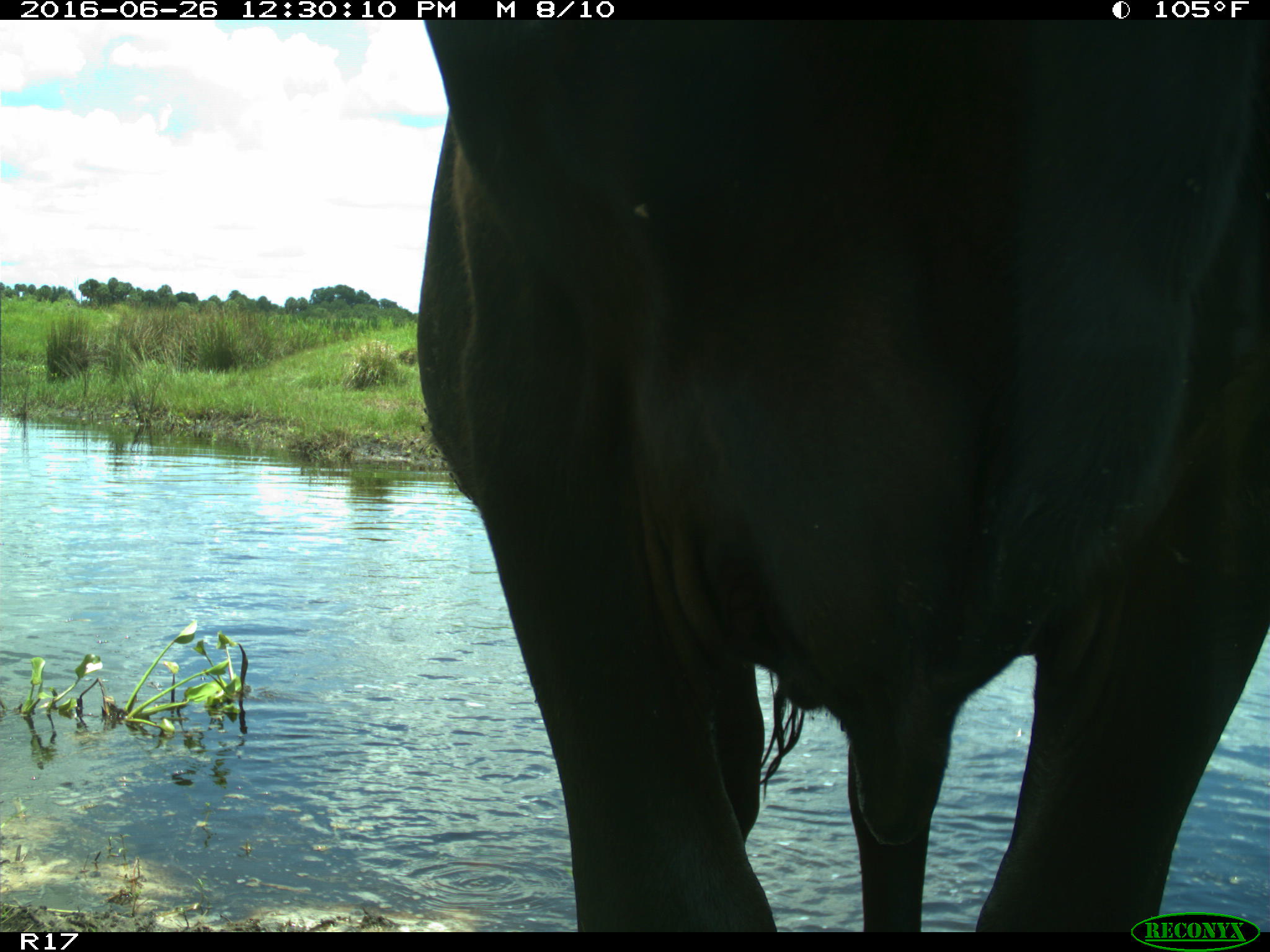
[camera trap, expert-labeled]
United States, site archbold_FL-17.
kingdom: Animalia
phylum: Chordata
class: Mammalia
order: Artiodactyla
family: Bovidae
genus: Bos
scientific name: Bos taurus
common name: domestic cow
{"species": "Bos taurus (domestic cow)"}